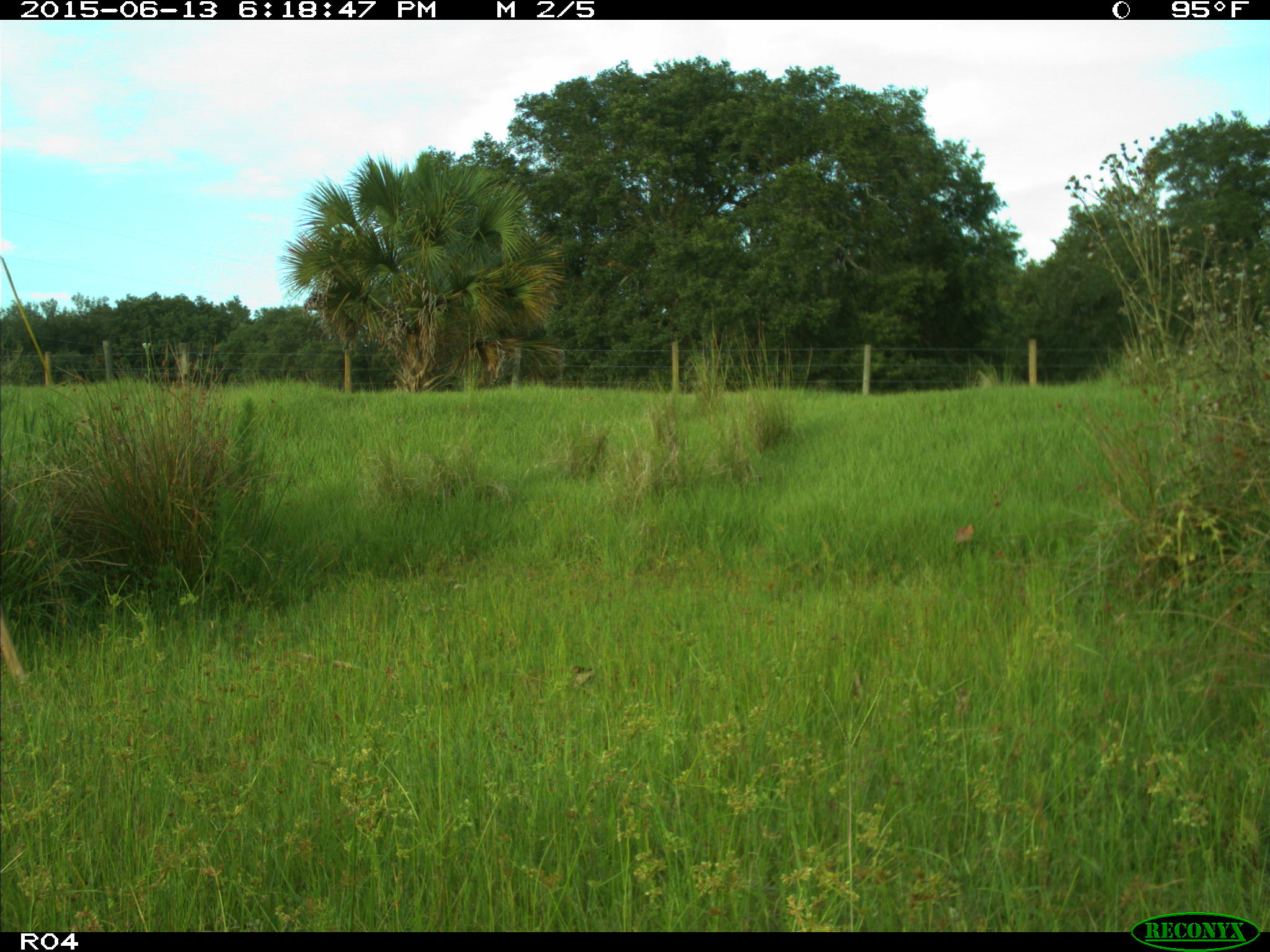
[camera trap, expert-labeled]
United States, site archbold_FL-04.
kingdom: Animalia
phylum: Chordata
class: Mammalia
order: Artiodactyla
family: Cervidae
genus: Odocoileus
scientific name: Odocoileus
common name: deer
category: unidentified deer